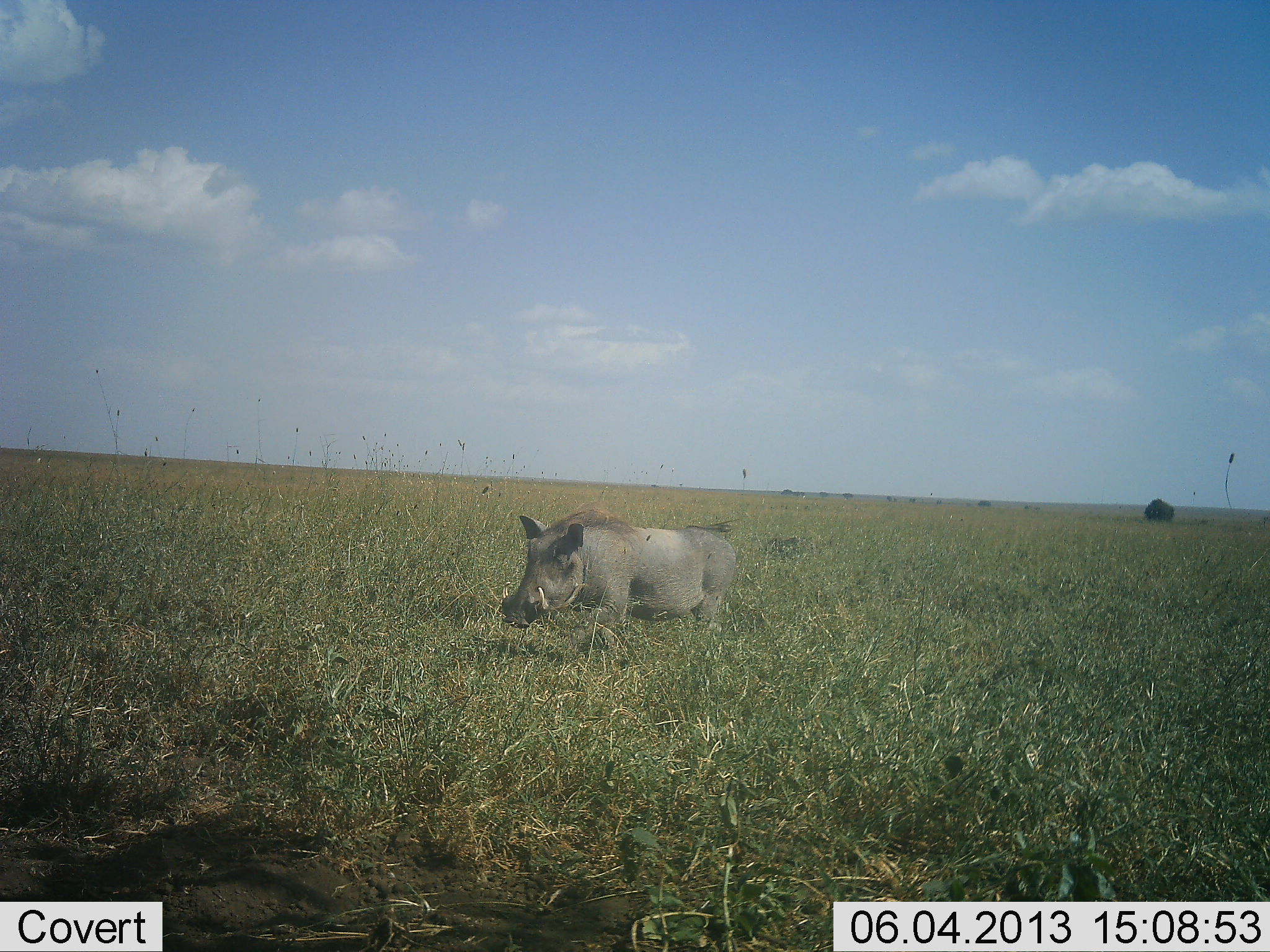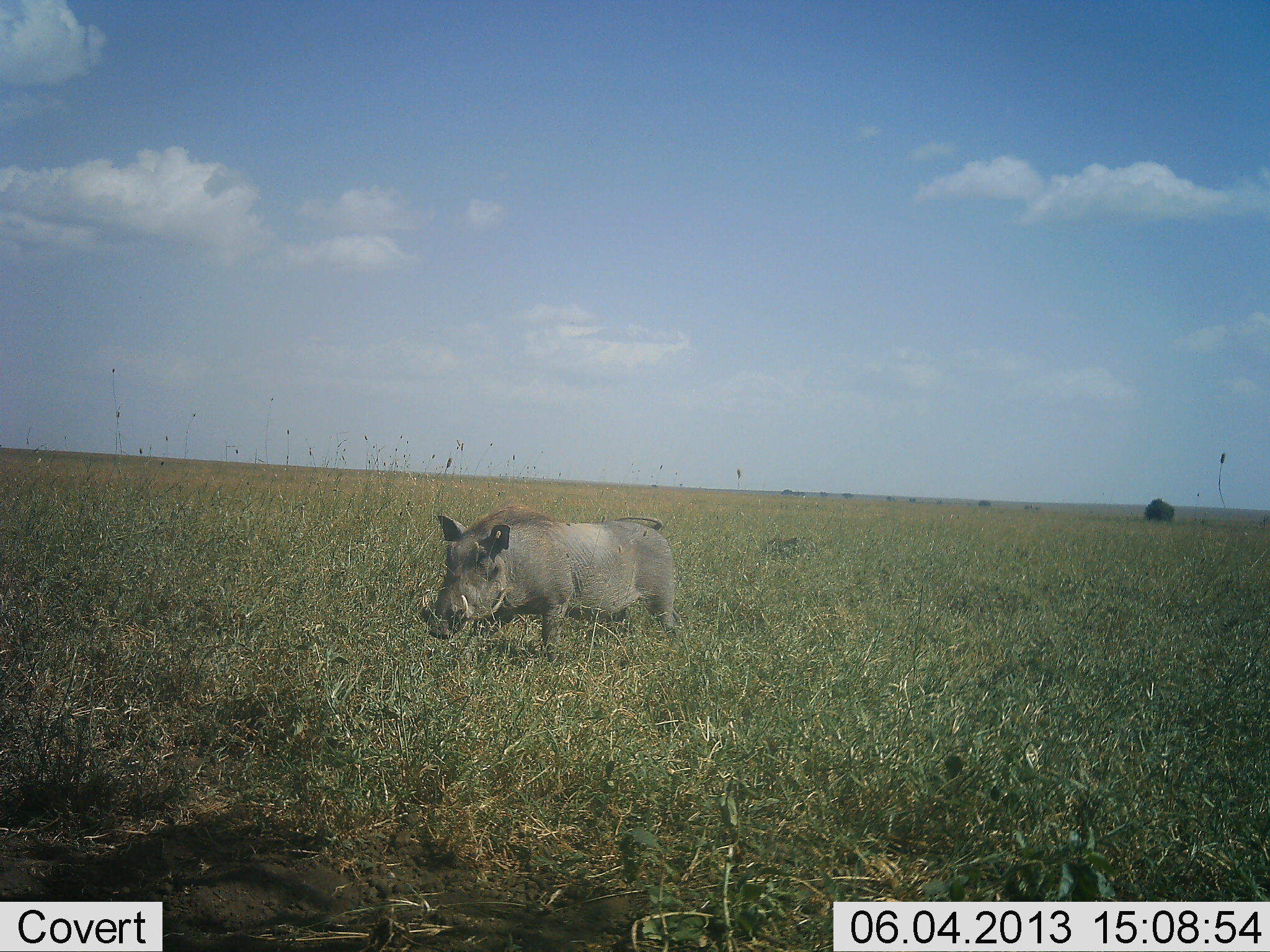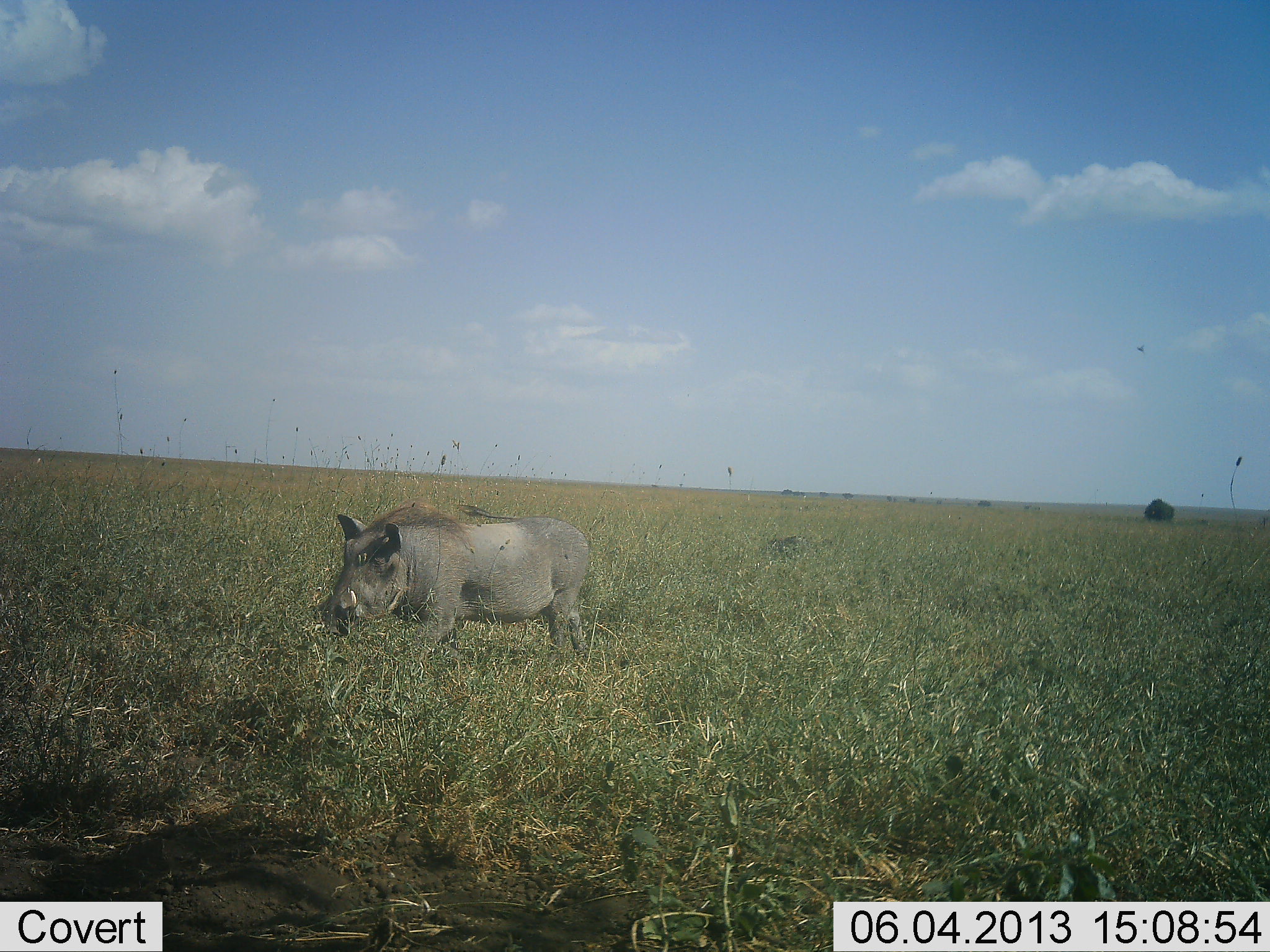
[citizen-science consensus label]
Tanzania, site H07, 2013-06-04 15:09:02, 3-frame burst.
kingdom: Animalia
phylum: Chordata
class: Mammalia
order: Artiodactyla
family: Suidae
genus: Phacochoerus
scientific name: Phacochoerus africanus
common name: warthog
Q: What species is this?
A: Warthog (Phacochoerus africanus).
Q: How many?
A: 1.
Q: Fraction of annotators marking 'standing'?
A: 0%.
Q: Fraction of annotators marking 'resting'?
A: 0%.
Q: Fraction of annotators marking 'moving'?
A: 100%.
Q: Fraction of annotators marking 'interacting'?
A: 0%.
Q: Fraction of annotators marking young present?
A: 0%.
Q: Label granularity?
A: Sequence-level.